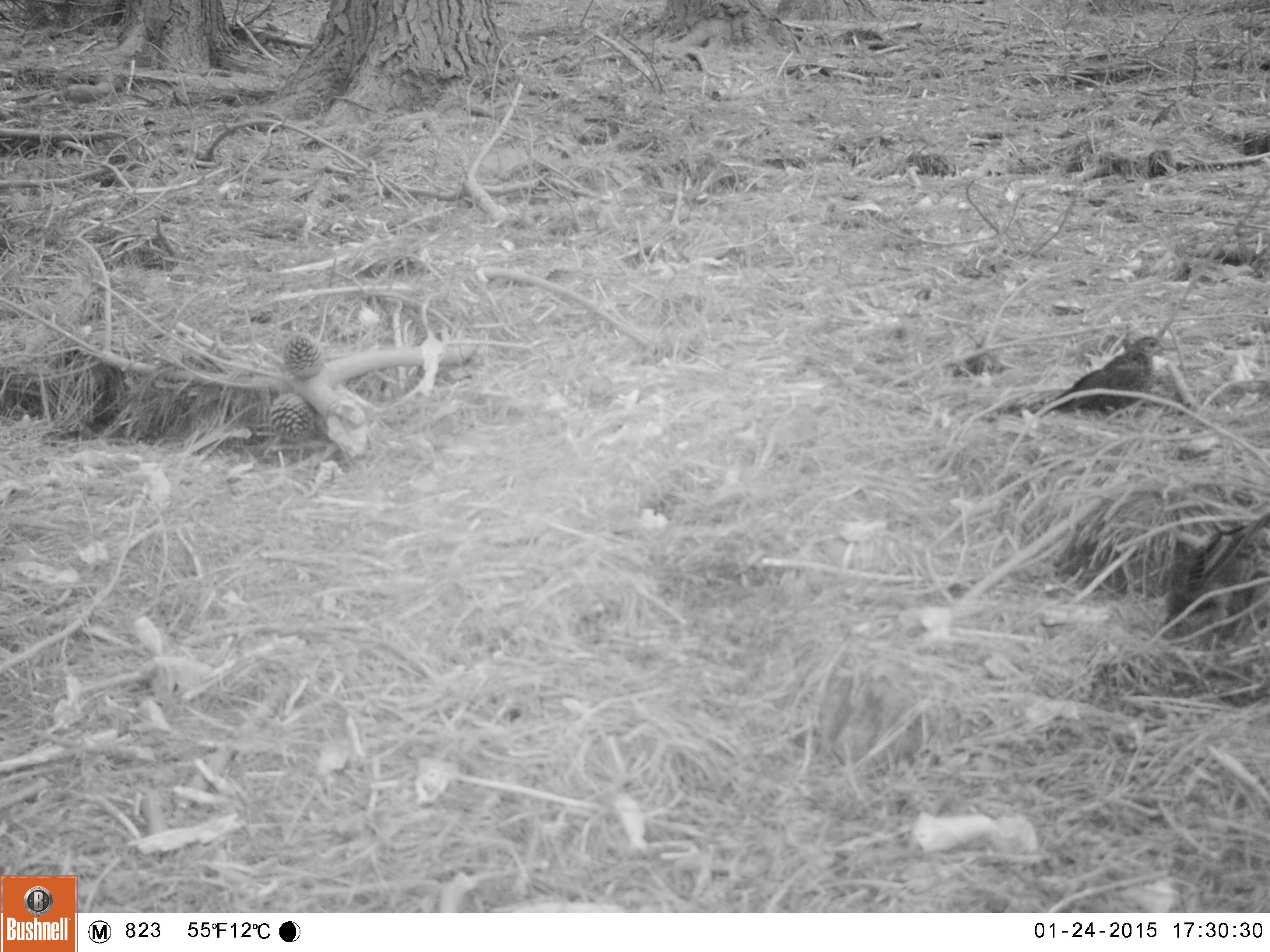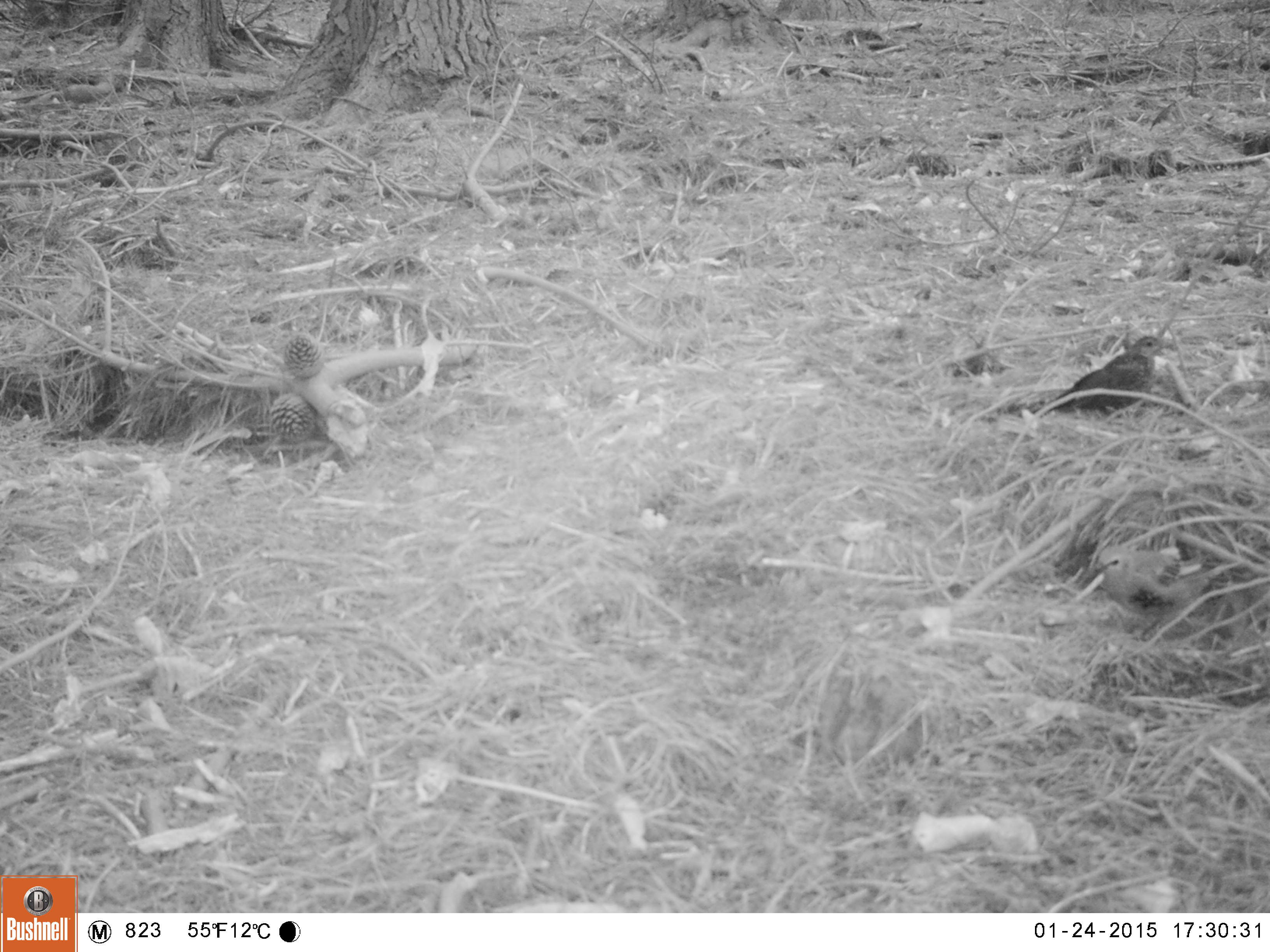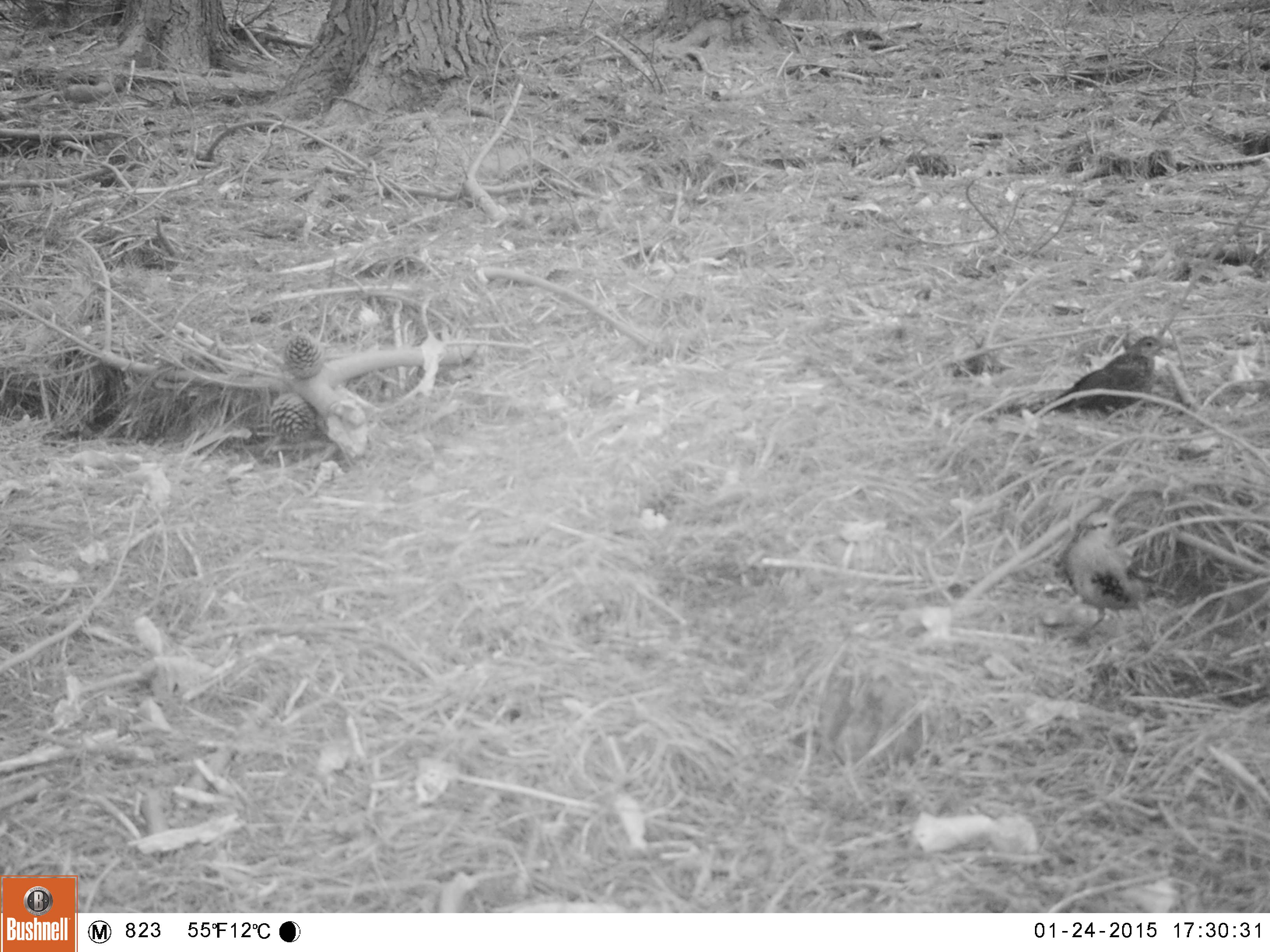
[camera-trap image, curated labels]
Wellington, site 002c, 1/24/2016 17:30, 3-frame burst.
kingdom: Animalia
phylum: Chordata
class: Aves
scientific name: Aves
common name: bird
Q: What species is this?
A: Bird (Aves).